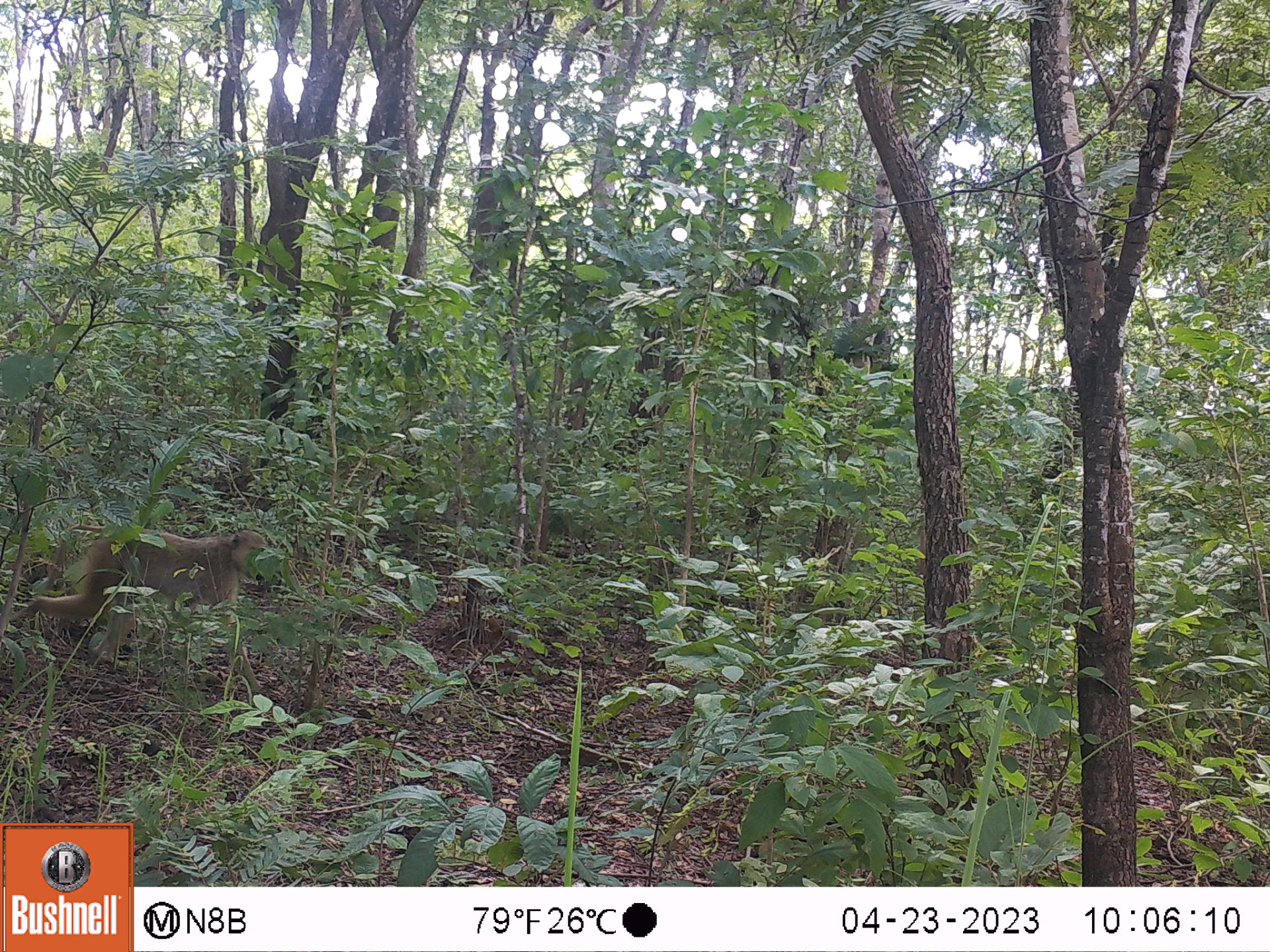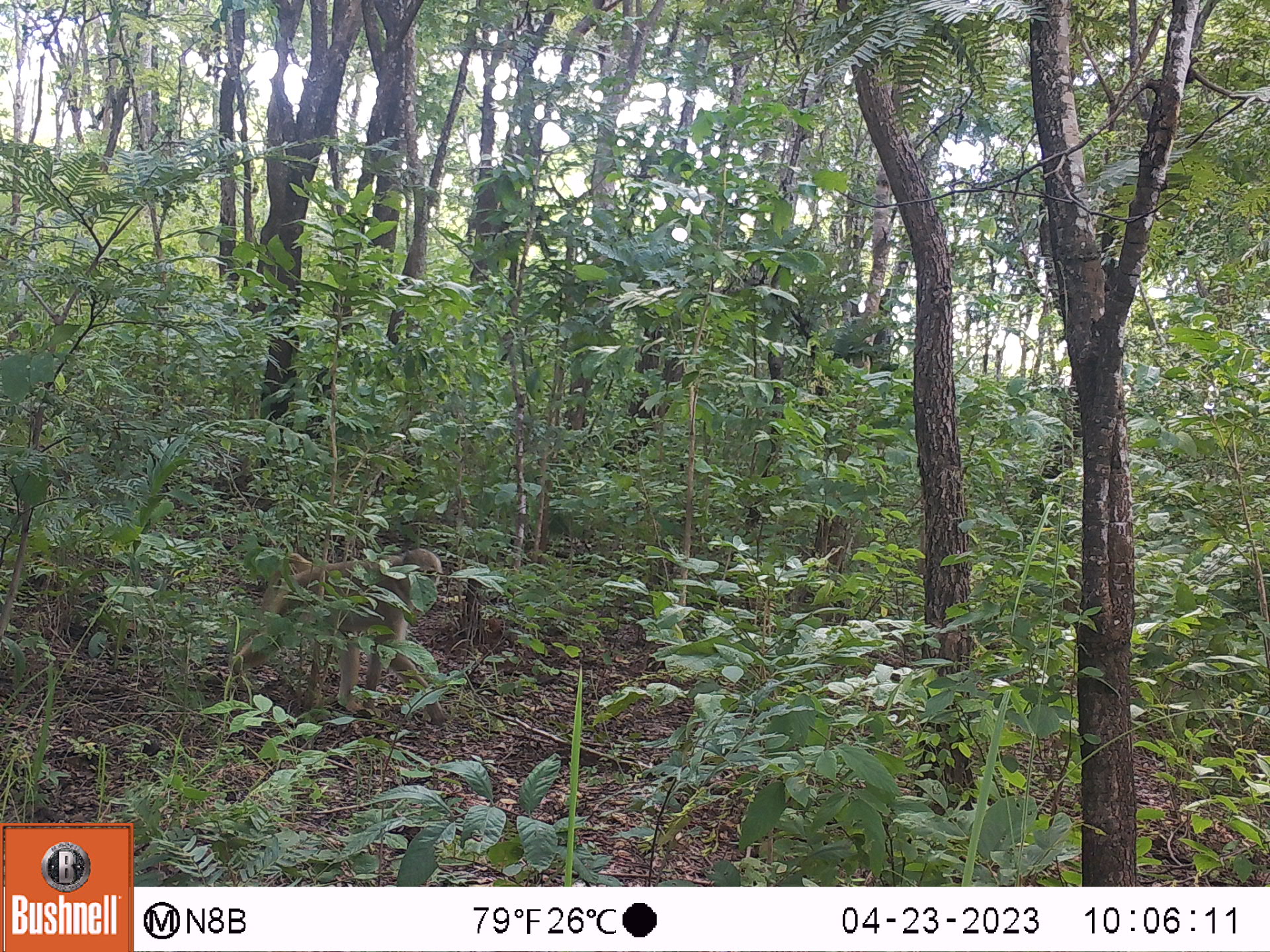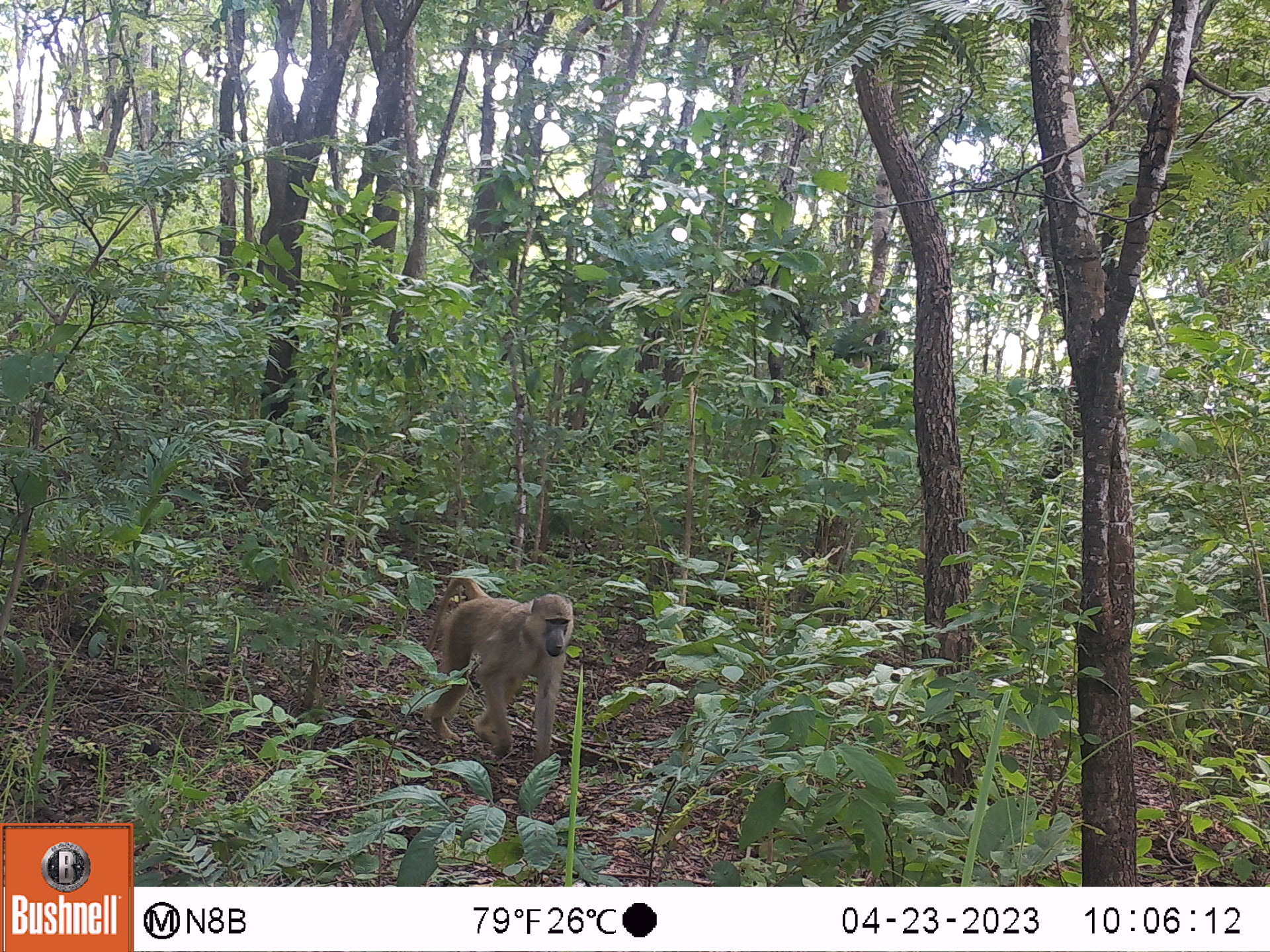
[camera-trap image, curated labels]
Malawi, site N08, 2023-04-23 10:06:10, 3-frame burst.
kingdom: Animalia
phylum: Chordata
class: Mammalia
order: Primates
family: Cercopithecidae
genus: Papio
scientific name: Papio cynocephalus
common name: yellow baboon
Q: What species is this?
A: Yellow baboon (Papio cynocephalus).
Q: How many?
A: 1.